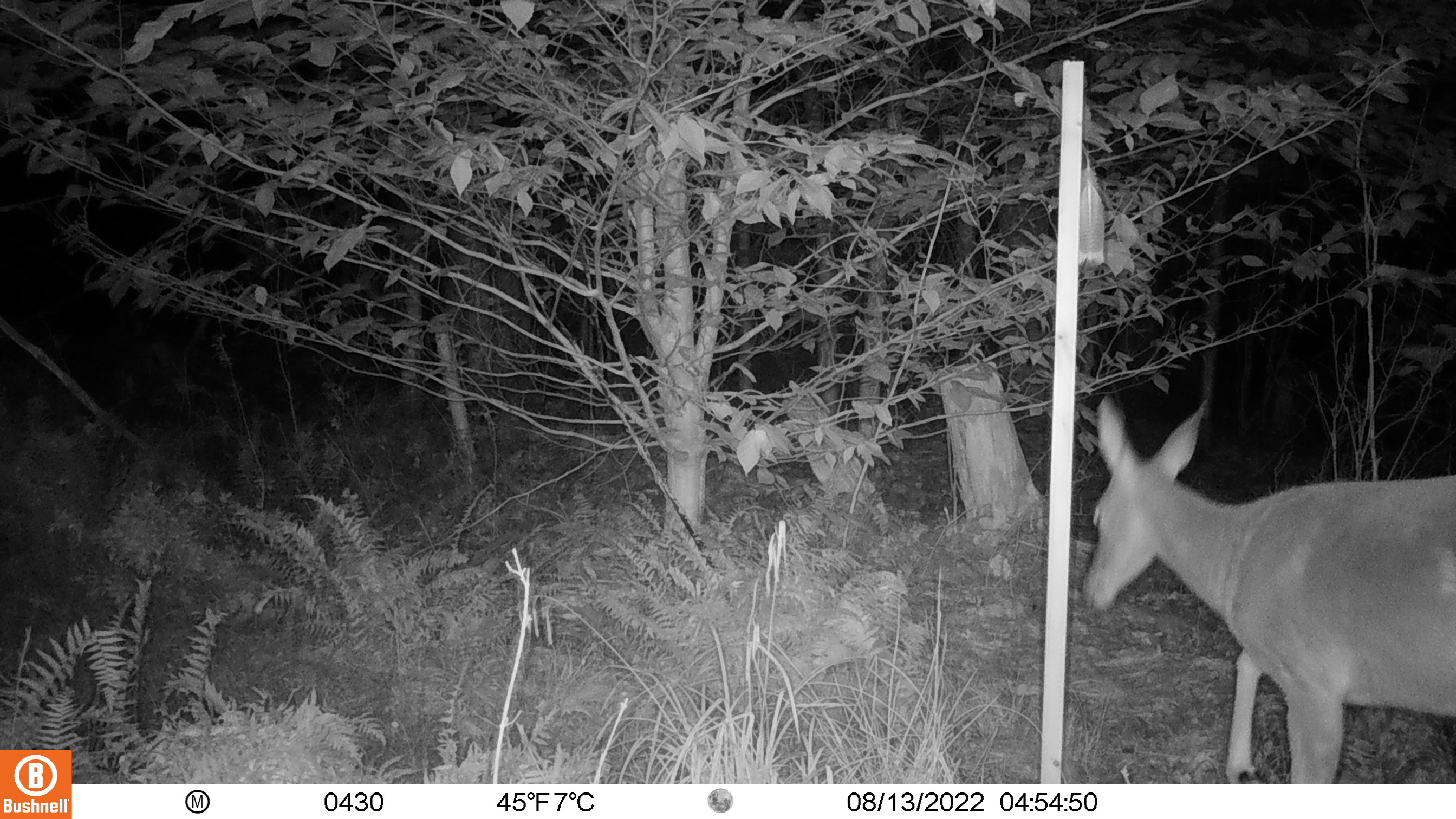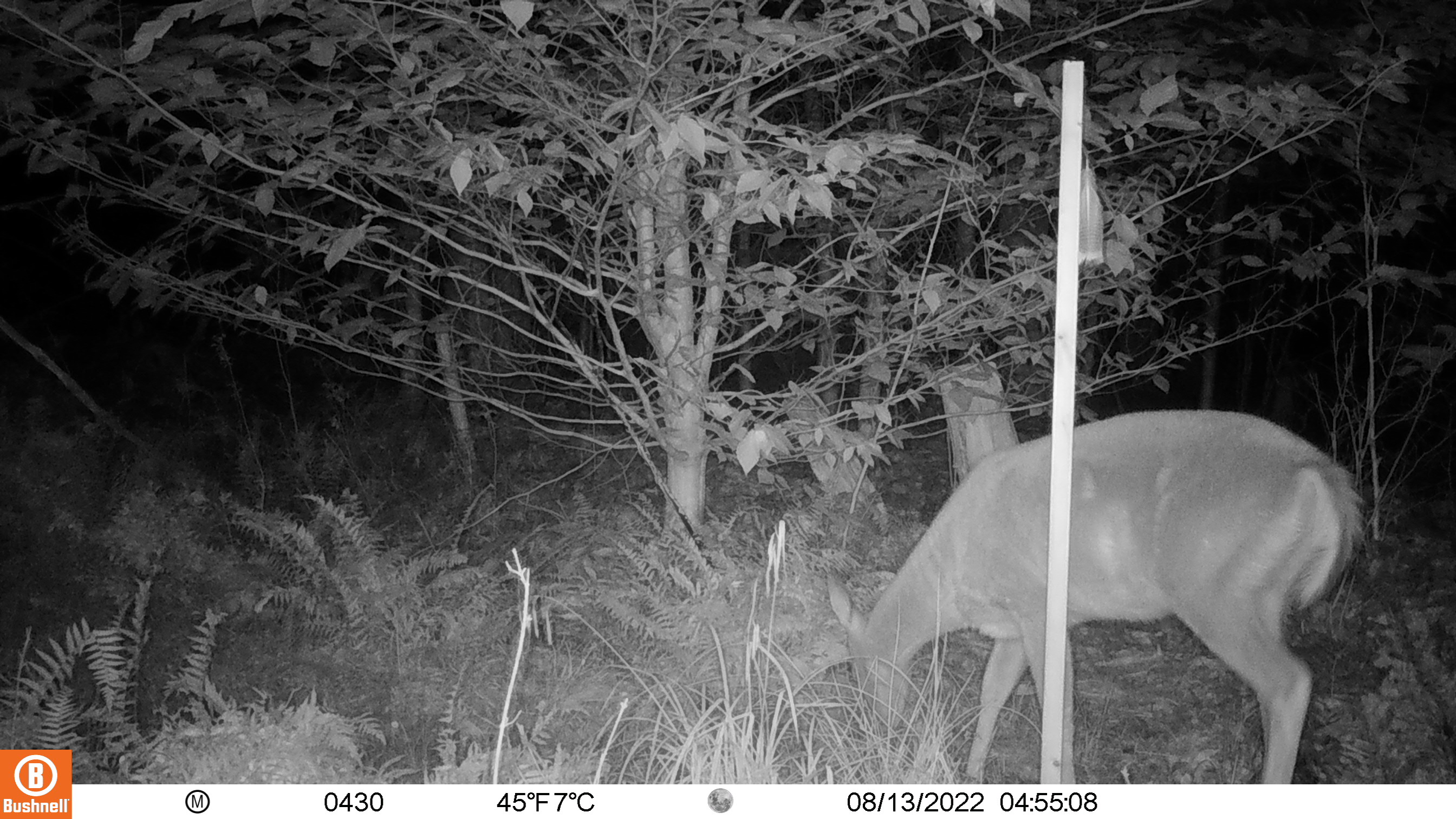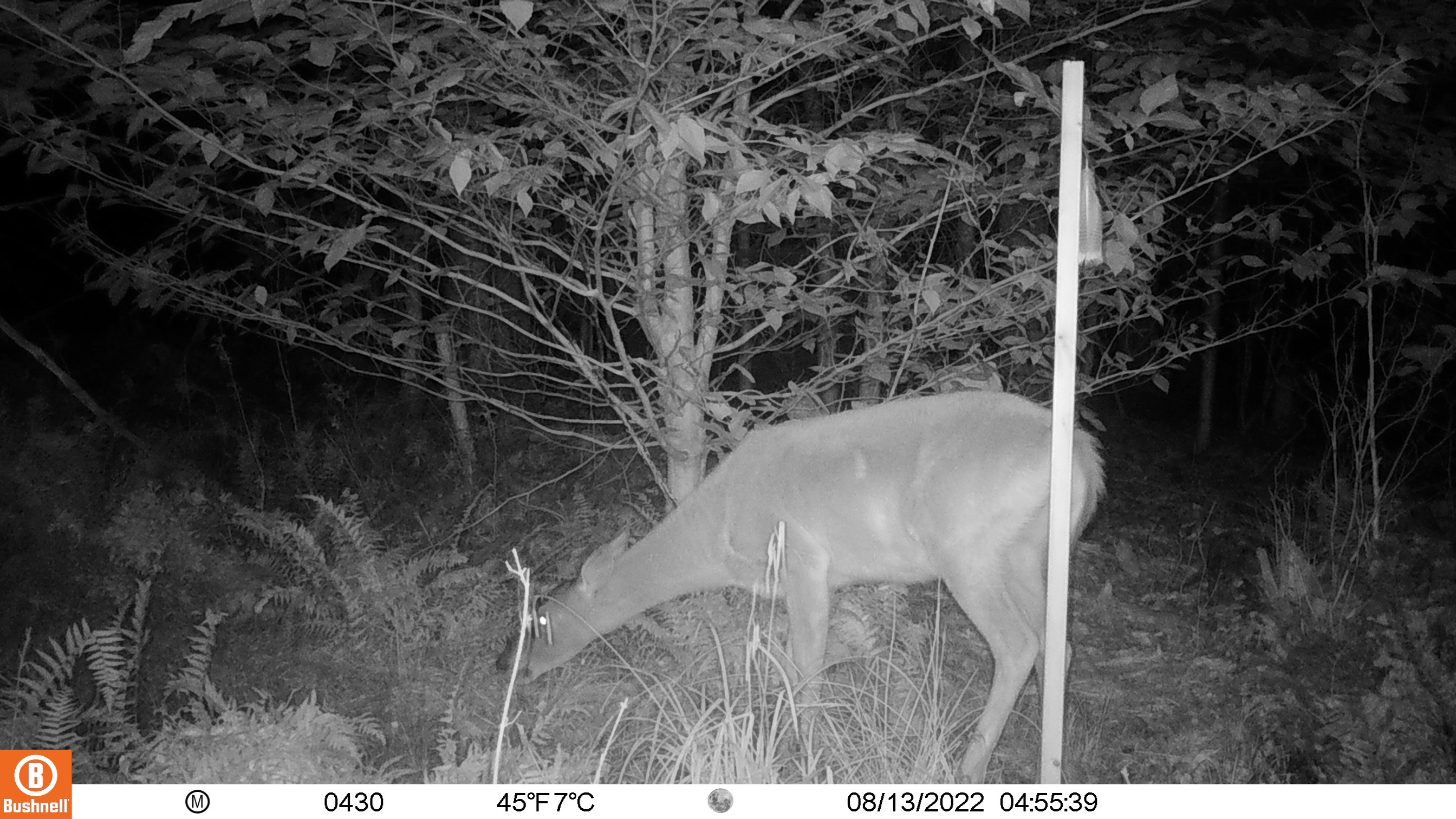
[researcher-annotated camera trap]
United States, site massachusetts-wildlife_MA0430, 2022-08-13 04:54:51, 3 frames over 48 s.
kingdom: Animalia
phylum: Chordata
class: Mammalia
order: Artiodactyla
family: Cervidae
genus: Odocoileus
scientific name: Odocoileus virginianus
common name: white-tailed deer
White-tailed deer (Odocoileus virginianus).